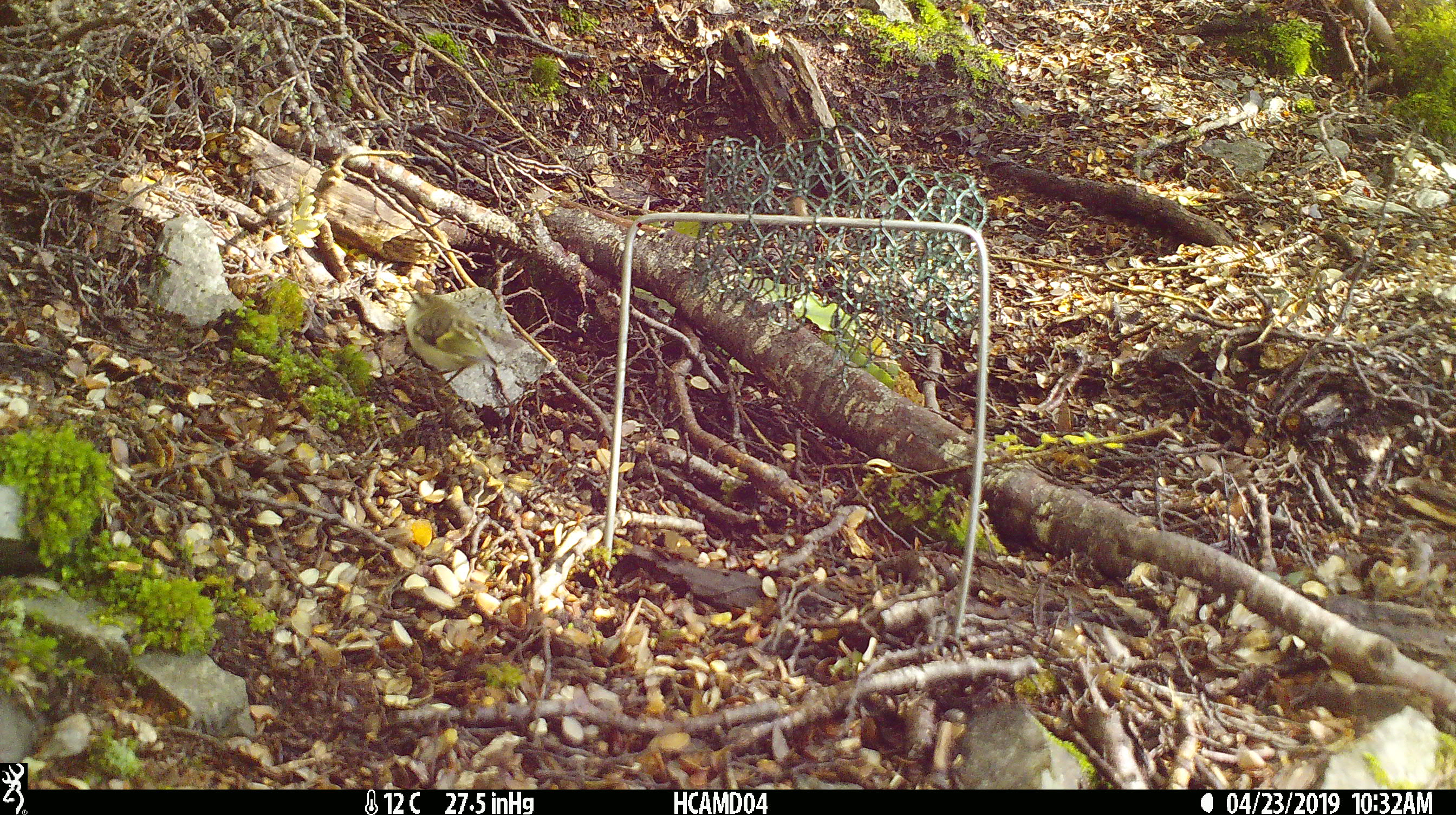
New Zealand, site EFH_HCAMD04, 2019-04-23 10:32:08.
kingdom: Animalia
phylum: Chordata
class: Aves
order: Passeriformes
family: Acanthisittidae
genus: Acanthisitta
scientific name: Acanthisitta chloris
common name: rifleman